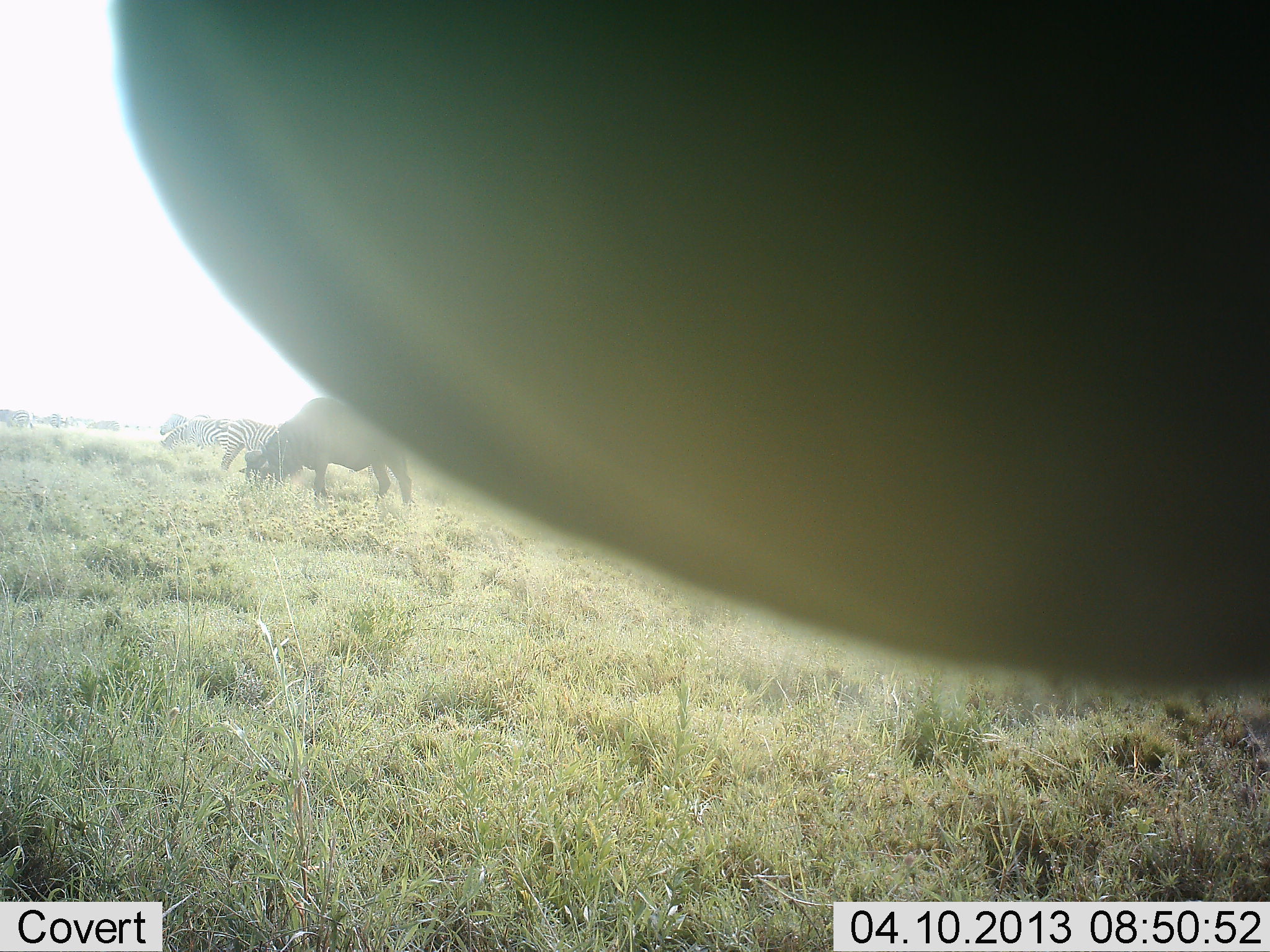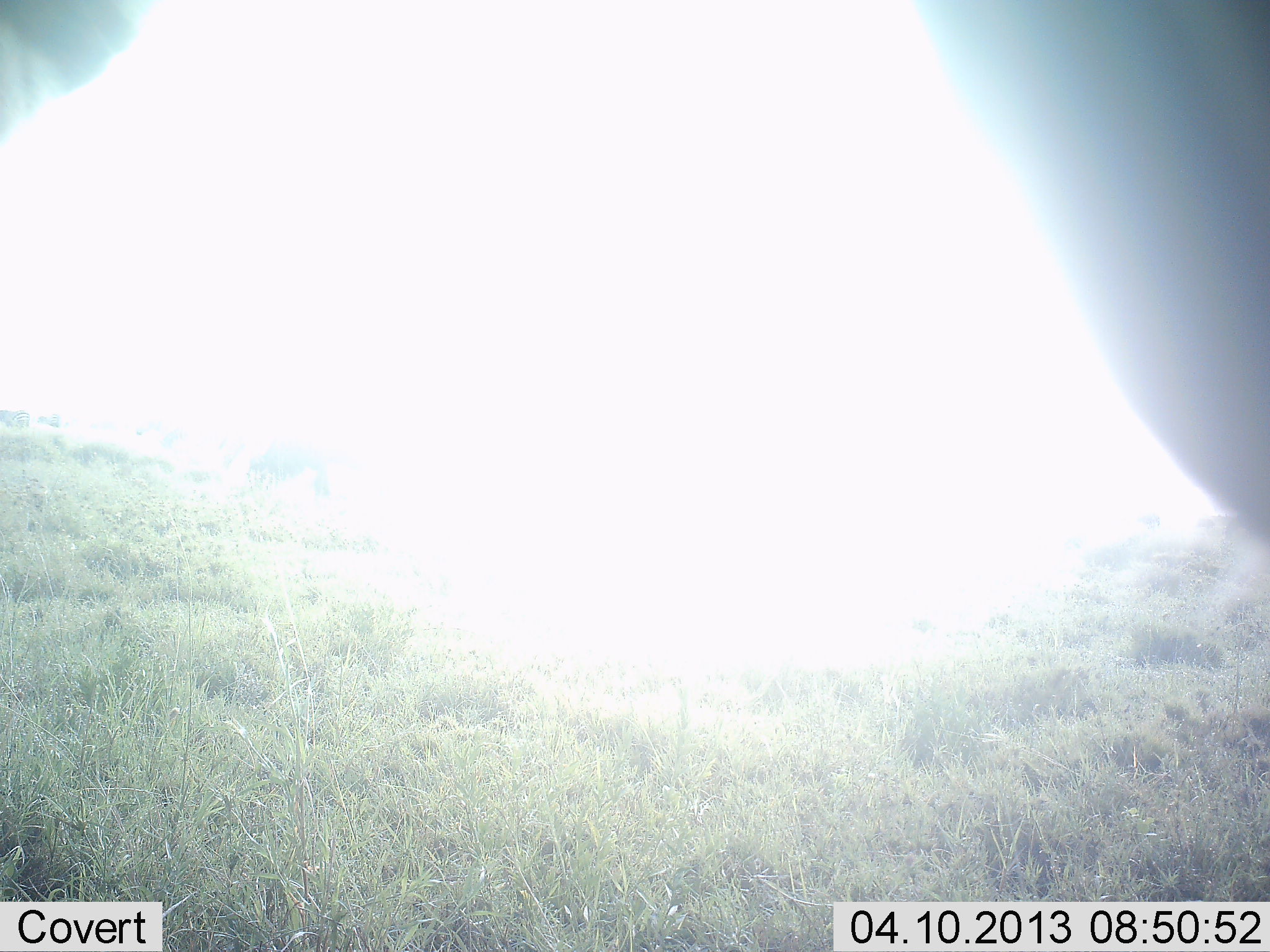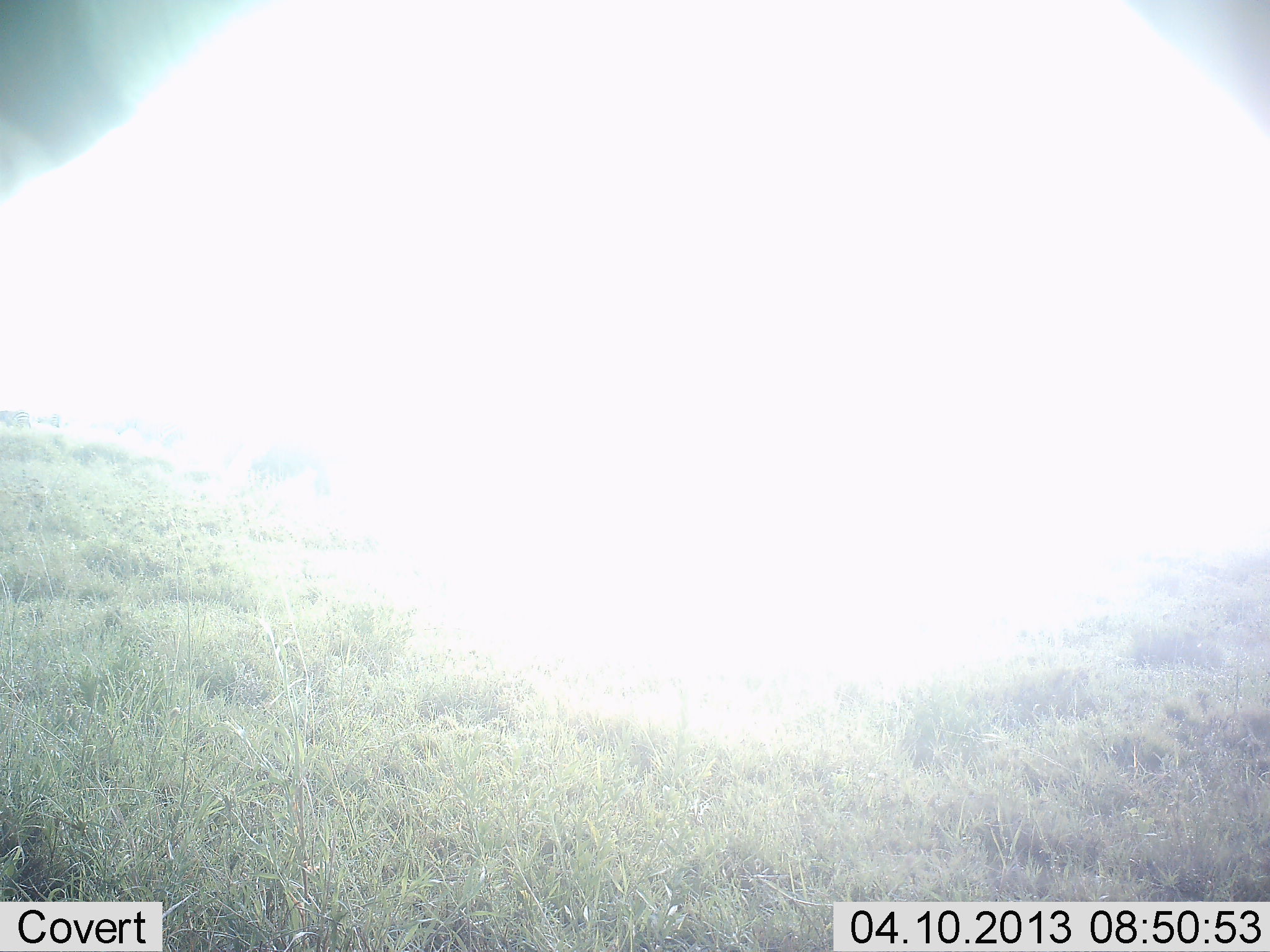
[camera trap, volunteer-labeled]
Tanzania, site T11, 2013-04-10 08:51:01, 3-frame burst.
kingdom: Animalia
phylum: Chordata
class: Mammalia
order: Artiodactyla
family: Bovidae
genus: Connochaetes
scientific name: Connochaetes taurinus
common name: blue wildebeest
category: wildebeest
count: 1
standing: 17%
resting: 0%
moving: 17%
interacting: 0%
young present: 0%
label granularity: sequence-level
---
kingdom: Animalia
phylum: Chordata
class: Mammalia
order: Perissodactyla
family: Equidae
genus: Equus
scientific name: Equus quagga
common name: plains zebra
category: zebra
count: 2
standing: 28%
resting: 0%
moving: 12%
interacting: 0%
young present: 0%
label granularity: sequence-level